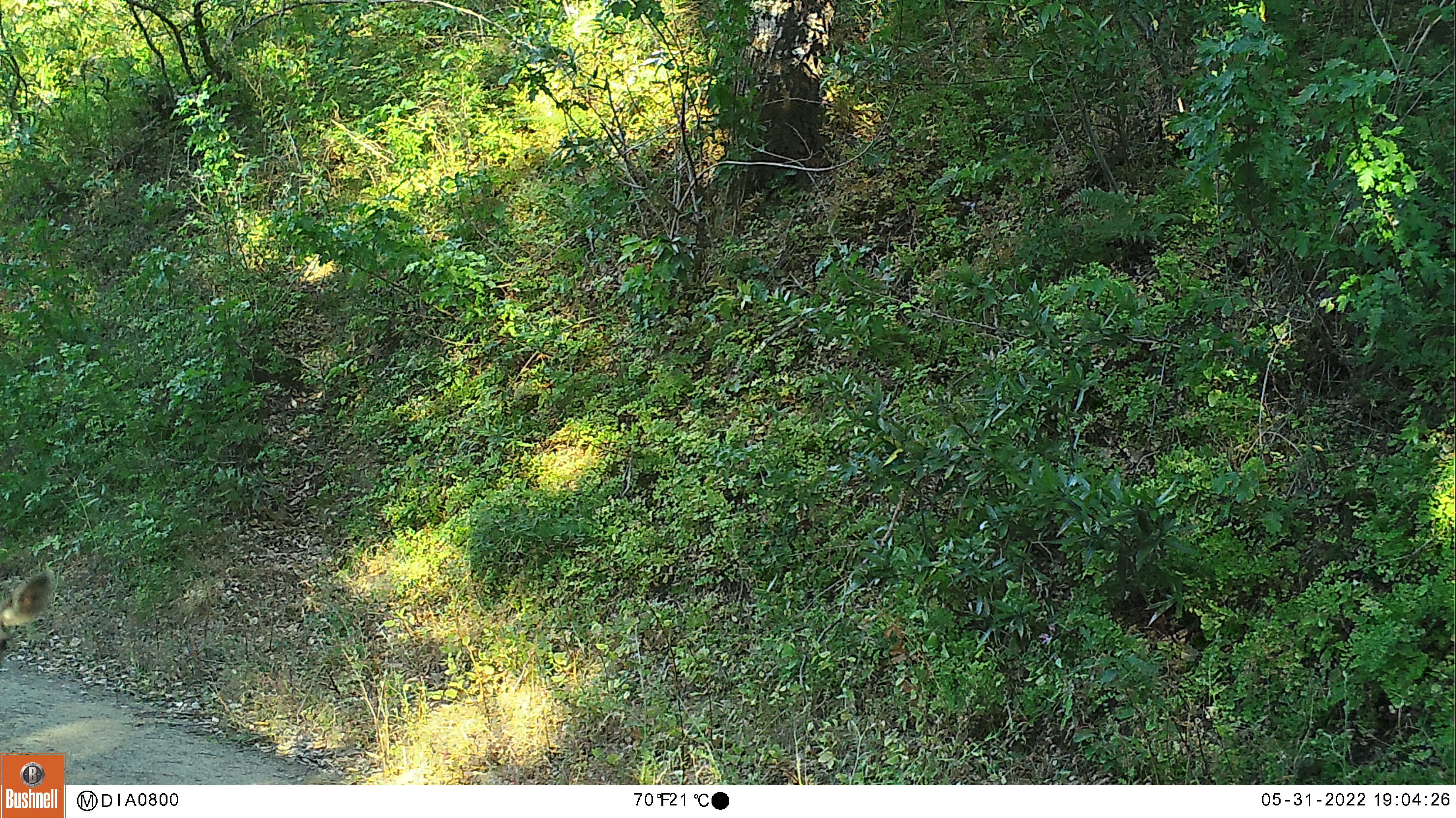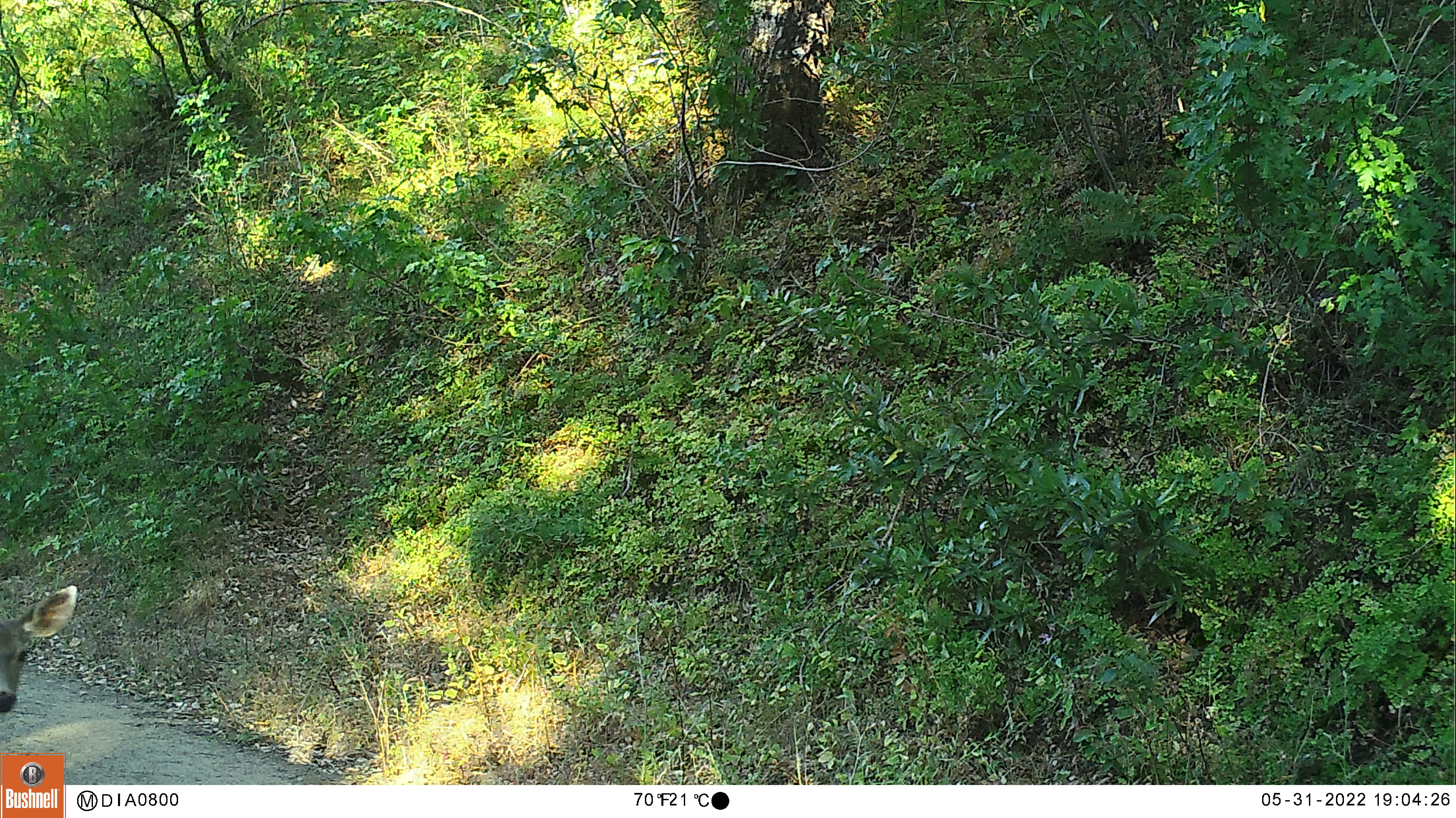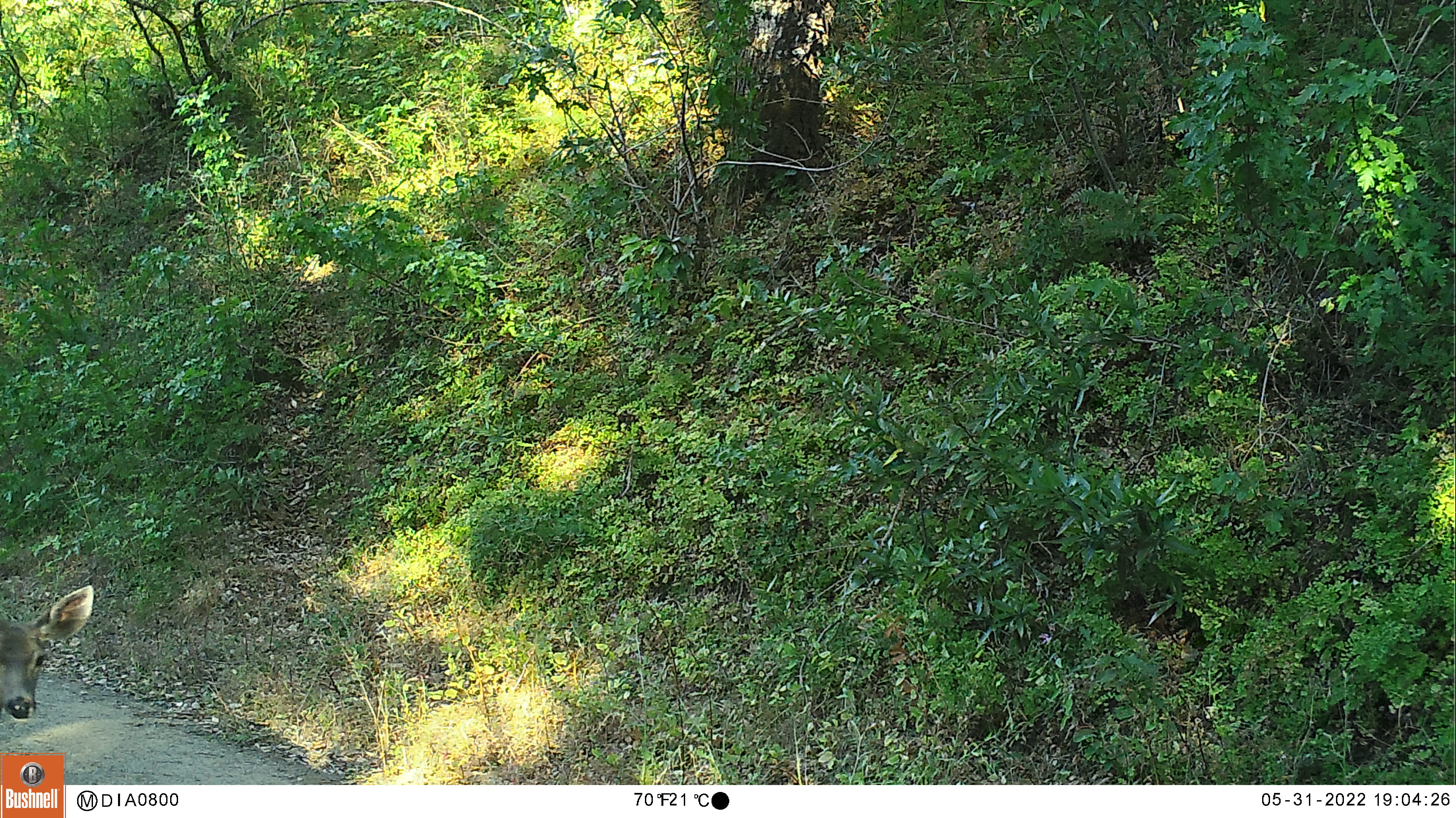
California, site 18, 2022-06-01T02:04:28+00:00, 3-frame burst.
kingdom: Animalia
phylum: Chordata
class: Mammalia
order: Artiodactyla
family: Cervidae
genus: Odocoileus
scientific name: Odocoileus hemionus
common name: mule deer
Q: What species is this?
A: Mule deer (Odocoileus hemionus).